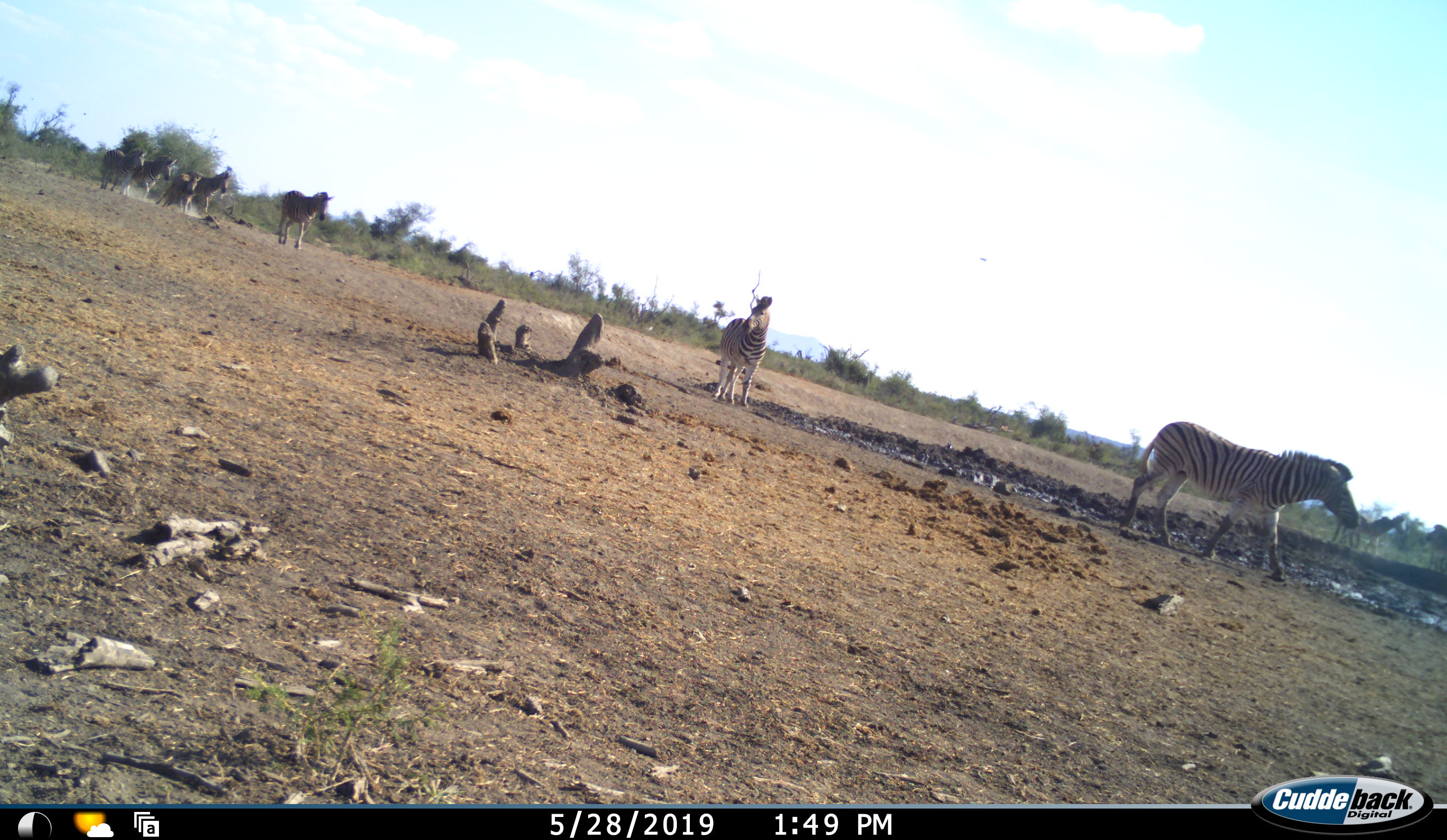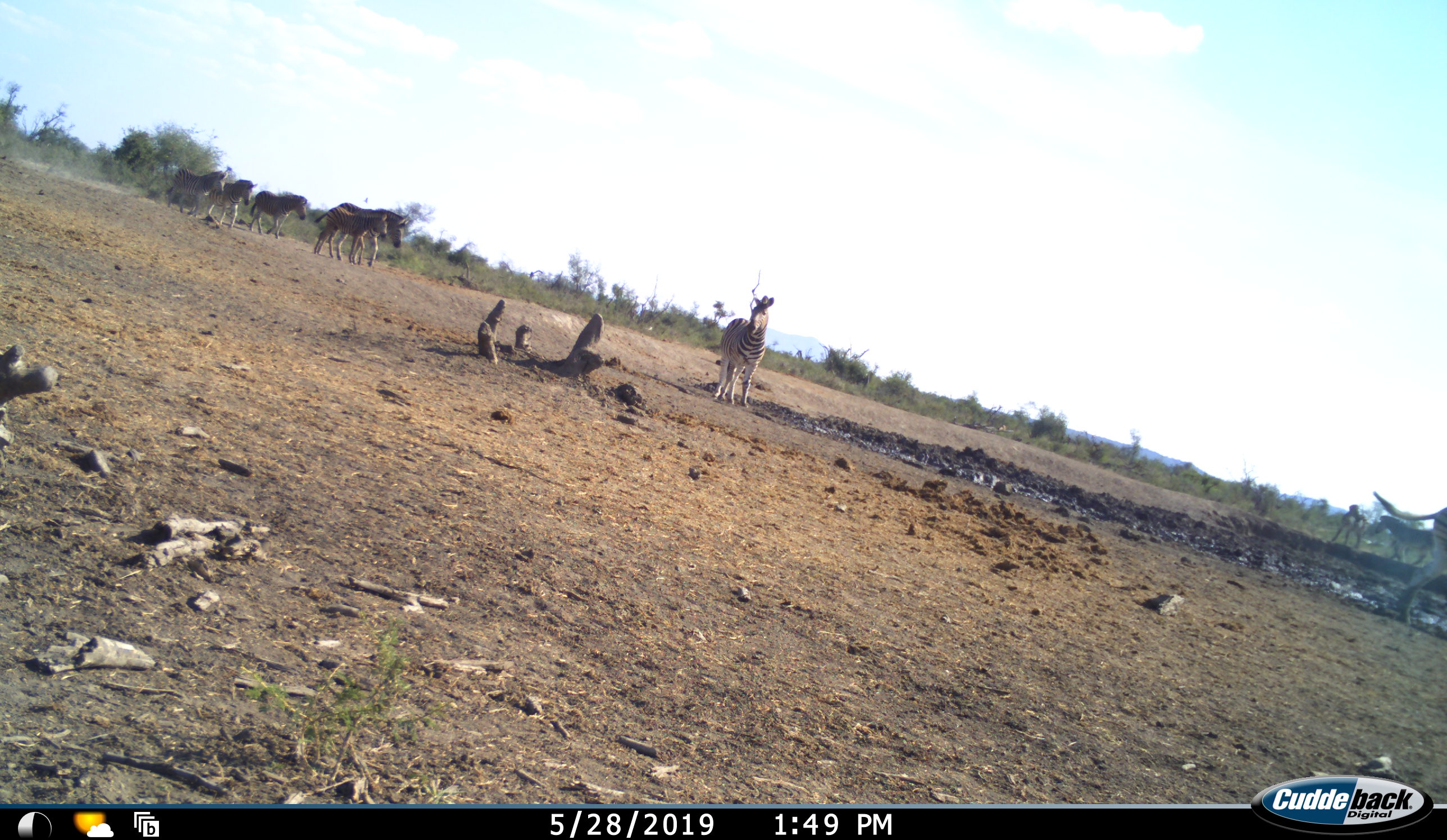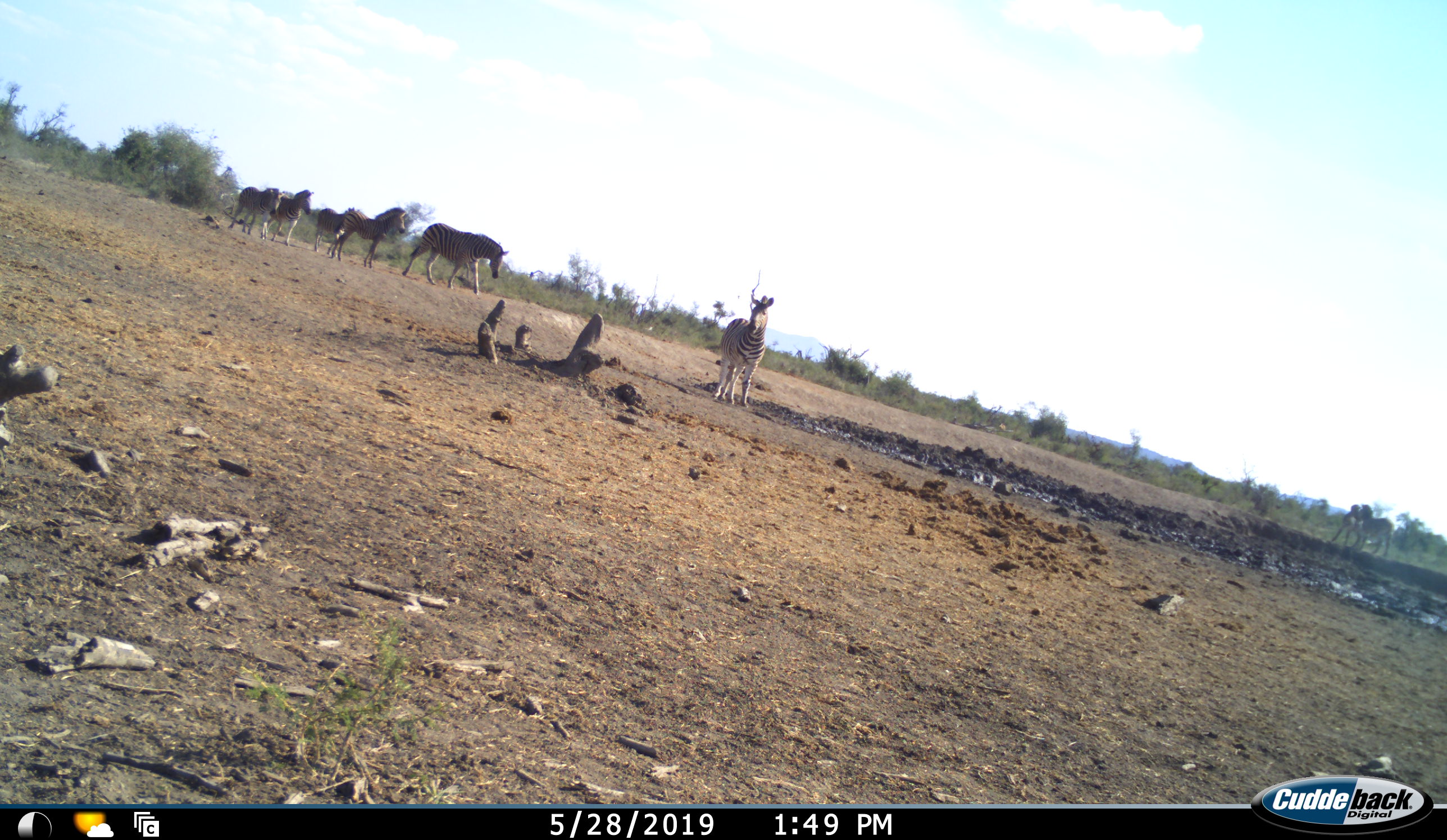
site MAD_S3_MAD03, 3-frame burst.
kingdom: Animalia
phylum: Chordata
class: Mammalia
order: Perissodactyla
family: Equidae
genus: Equus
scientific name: Equus quagga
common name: plains zebra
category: zebraplains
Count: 7.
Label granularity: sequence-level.